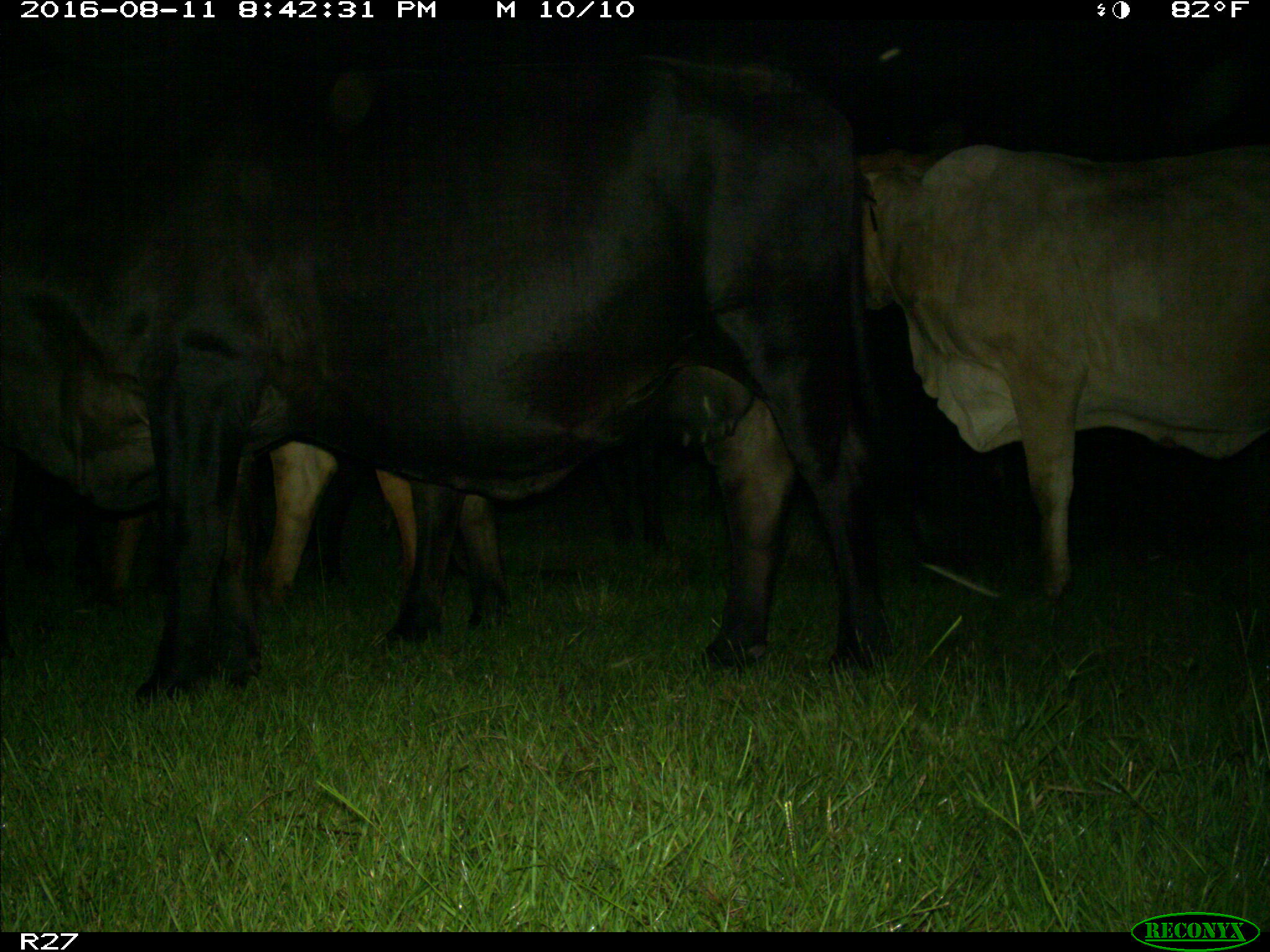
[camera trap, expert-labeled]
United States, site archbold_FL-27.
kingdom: Animalia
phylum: Chordata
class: Mammalia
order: Artiodactyla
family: Bovidae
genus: Bos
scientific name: Bos taurus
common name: domestic cow